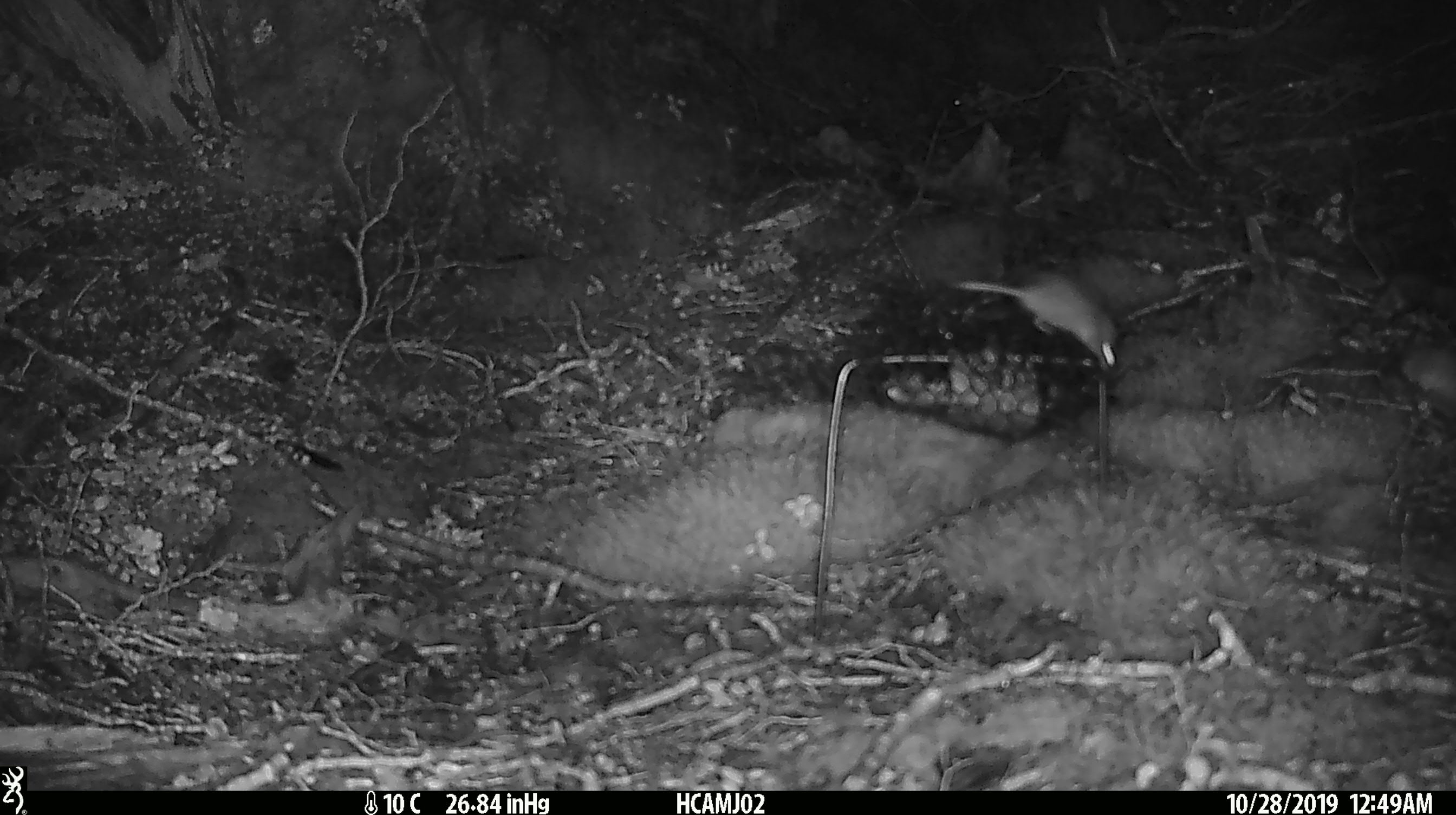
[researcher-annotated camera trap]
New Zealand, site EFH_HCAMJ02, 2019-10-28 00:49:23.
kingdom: Animalia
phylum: Chordata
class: Mammalia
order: Rodentia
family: Muridae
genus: Mus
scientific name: Mus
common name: mouse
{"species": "mouse (Mus)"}